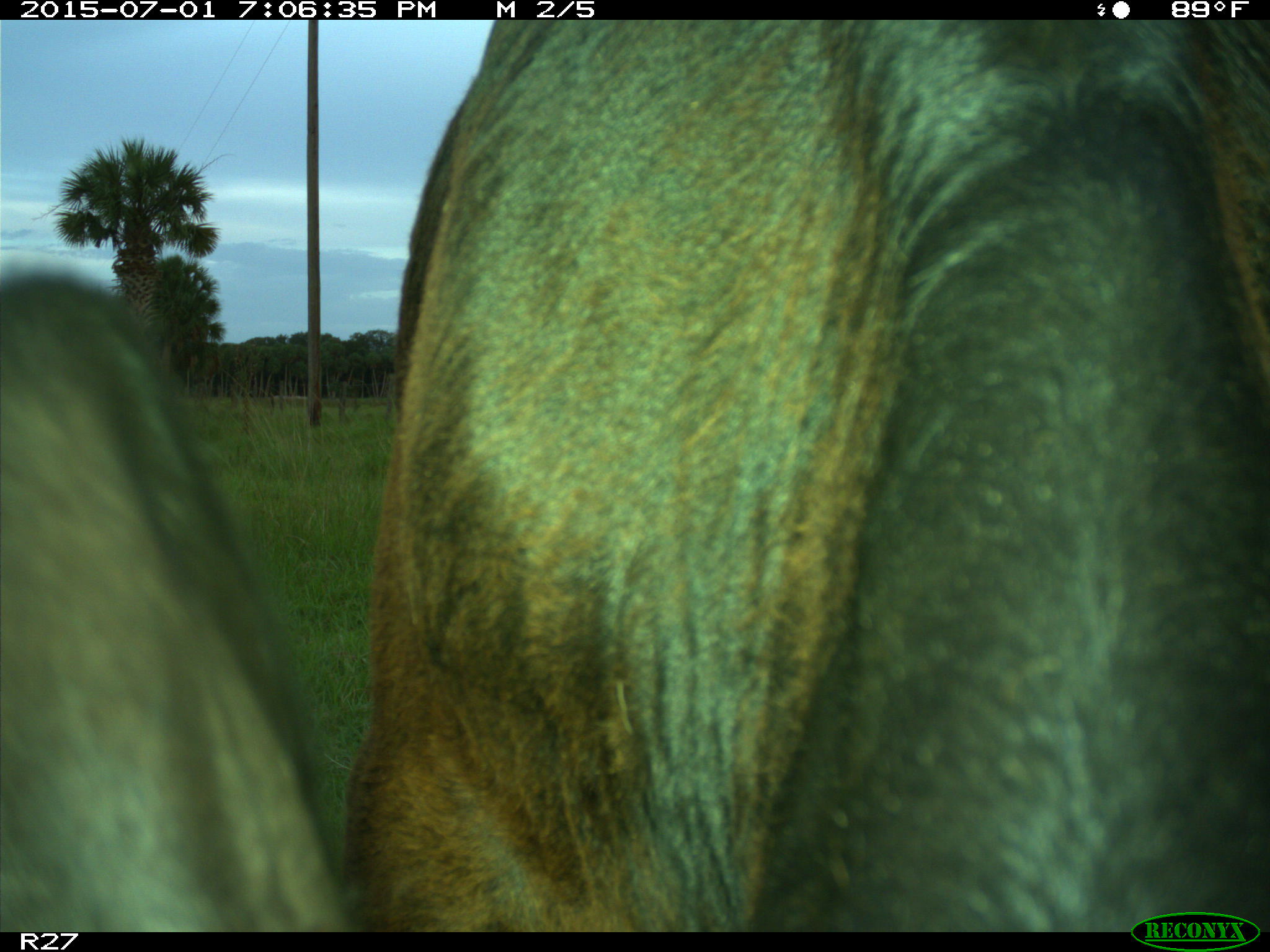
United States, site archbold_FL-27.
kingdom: Animalia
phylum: Chordata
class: Mammalia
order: Artiodactyla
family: Bovidae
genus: Bos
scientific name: Bos taurus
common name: domestic cow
Bos taurus (domestic cow).